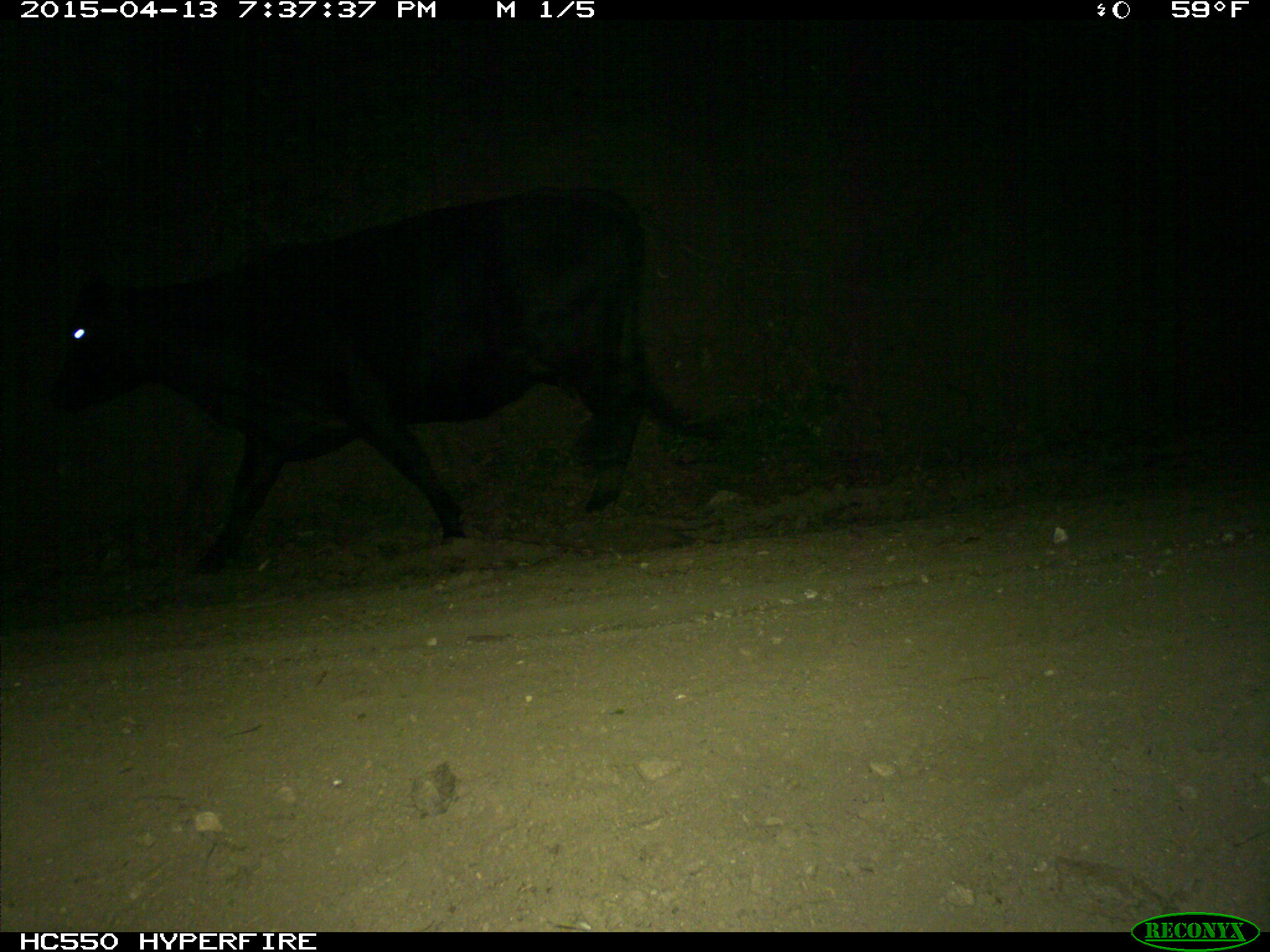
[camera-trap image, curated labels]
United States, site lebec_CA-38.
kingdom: Animalia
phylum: Chordata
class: Mammalia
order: Artiodactyla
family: Bovidae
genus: Bos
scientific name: Bos taurus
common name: domestic cow